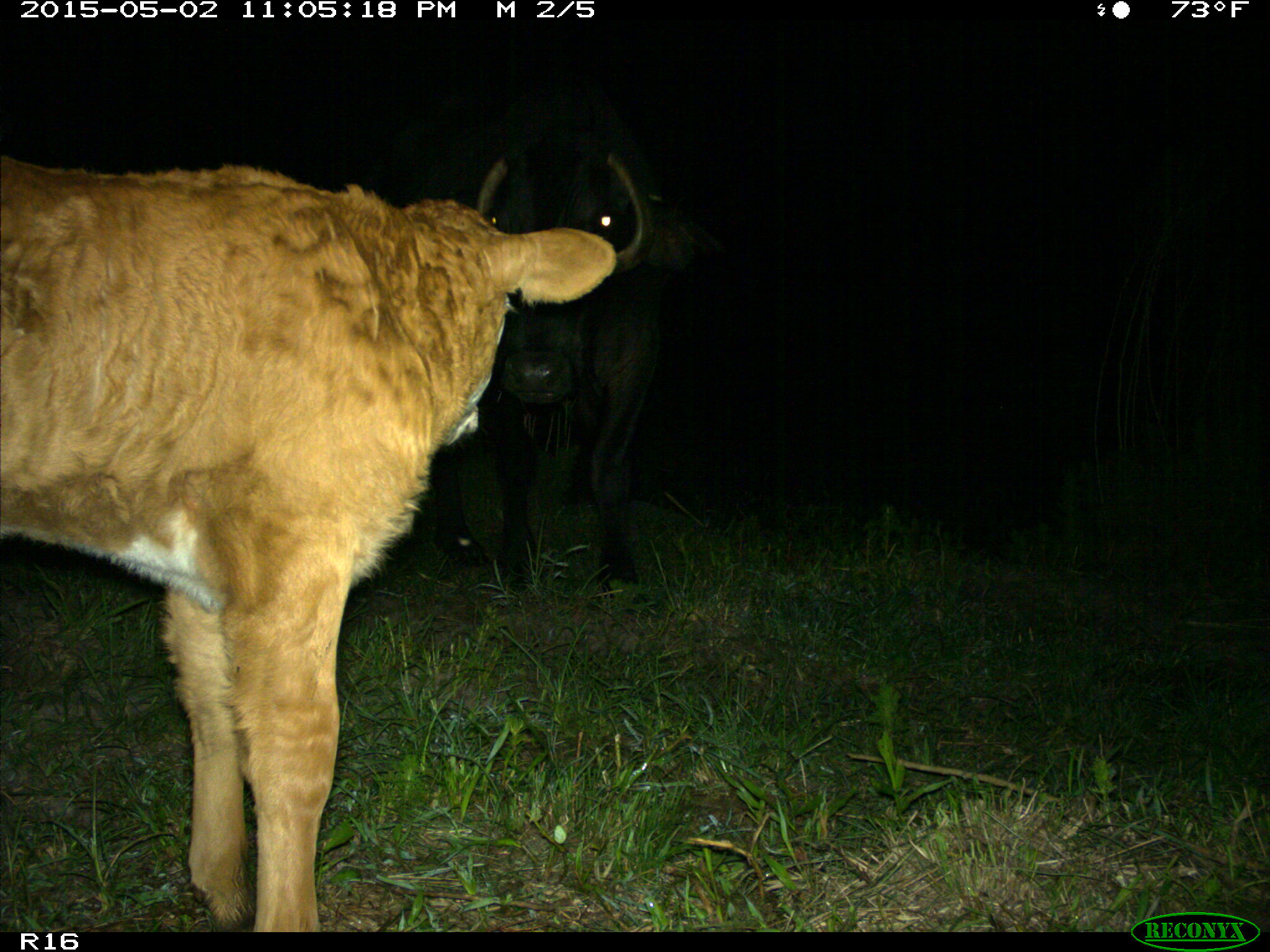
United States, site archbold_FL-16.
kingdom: Animalia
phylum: Chordata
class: Mammalia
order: Artiodactyla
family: Bovidae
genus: Bos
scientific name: Bos taurus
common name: domestic cow